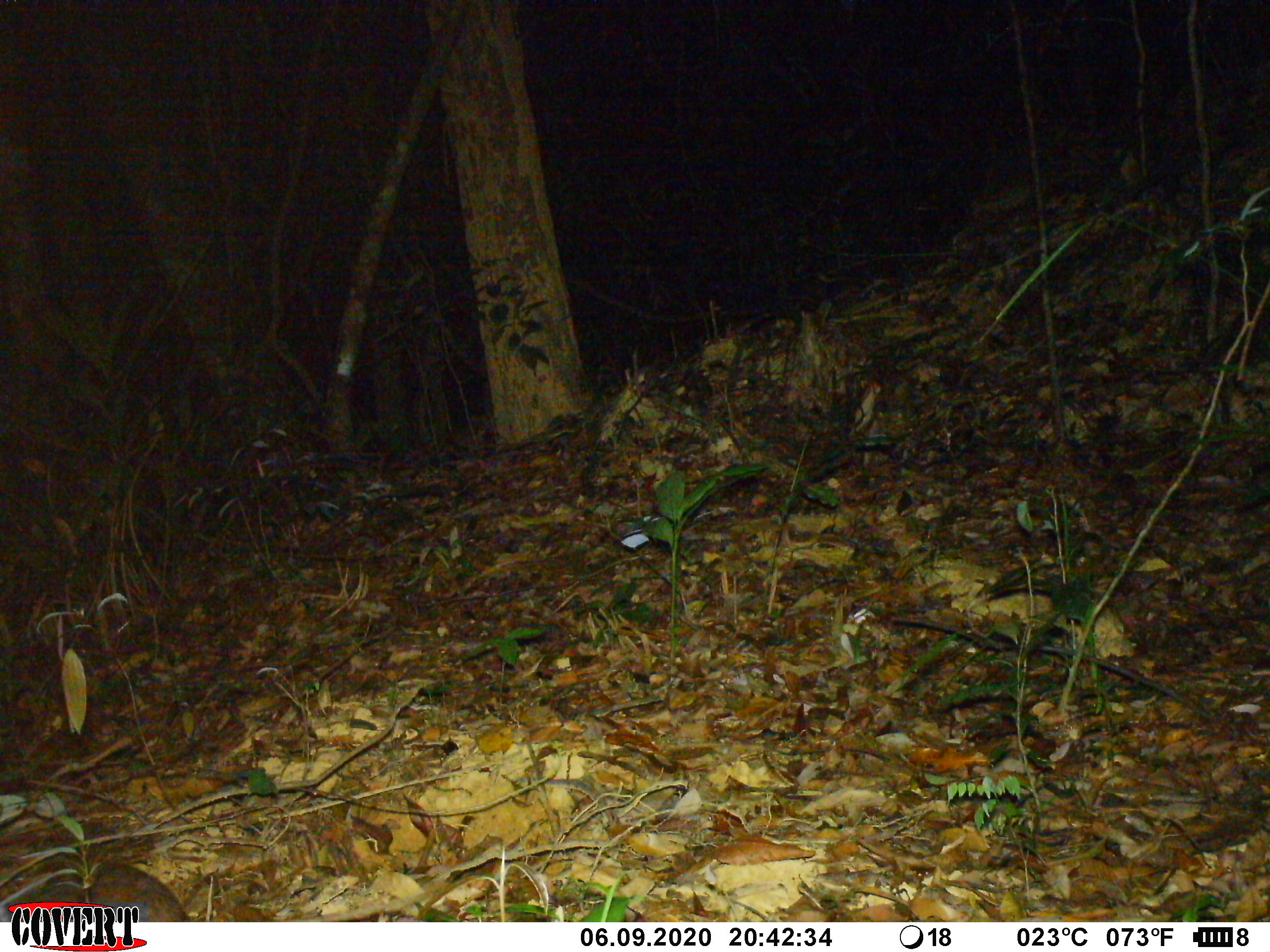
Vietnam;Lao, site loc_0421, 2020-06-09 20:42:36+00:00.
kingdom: Animalia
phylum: Chordata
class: Mammalia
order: Rodentia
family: Muridae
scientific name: Muridae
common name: old-world mice and rats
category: unidentified murid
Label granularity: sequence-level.